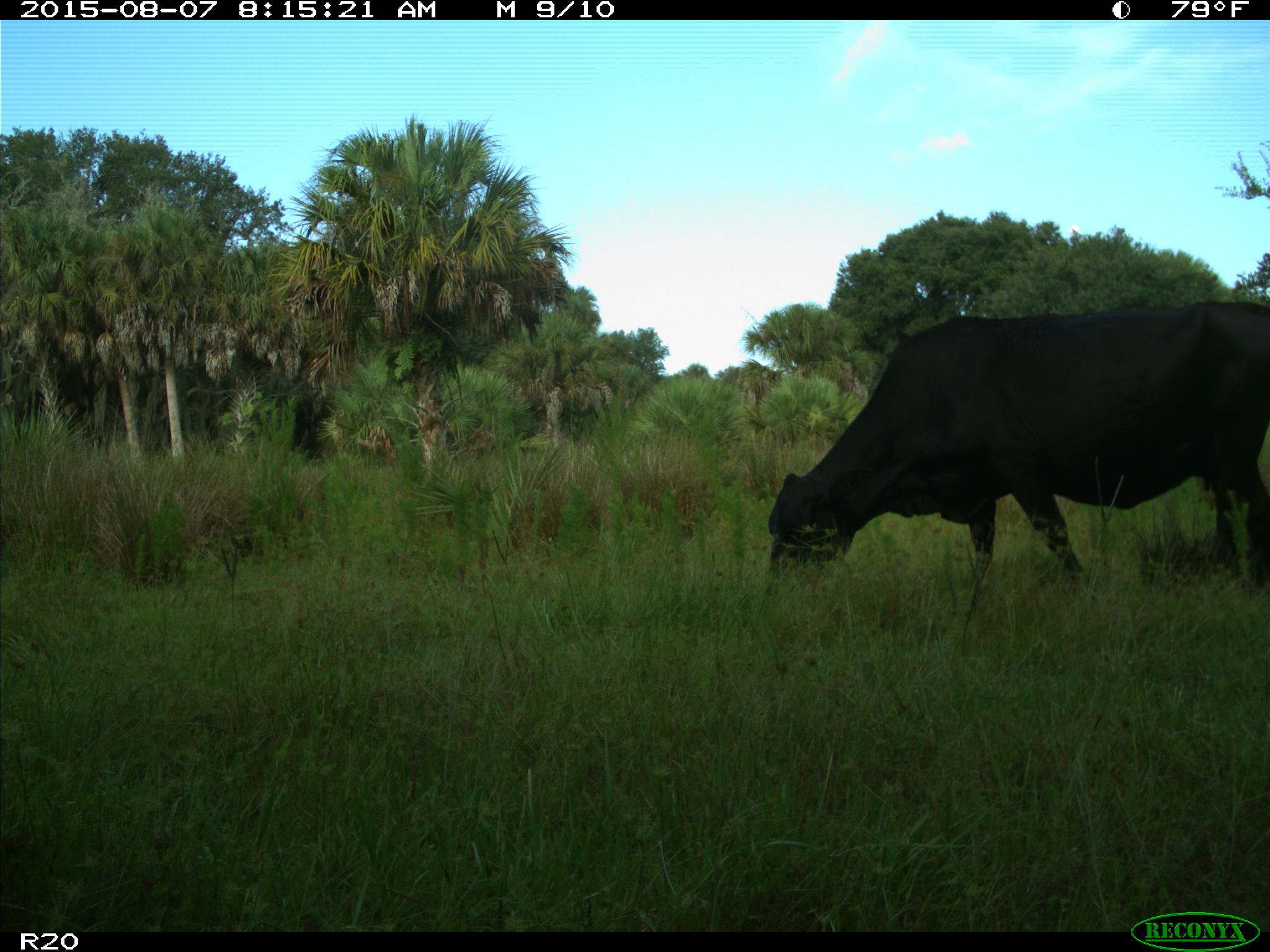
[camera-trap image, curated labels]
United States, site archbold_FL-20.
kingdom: Animalia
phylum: Chordata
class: Mammalia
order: Artiodactyla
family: Bovidae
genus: Bos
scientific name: Bos taurus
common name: domestic cow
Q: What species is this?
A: Bos taurus (domestic cow).